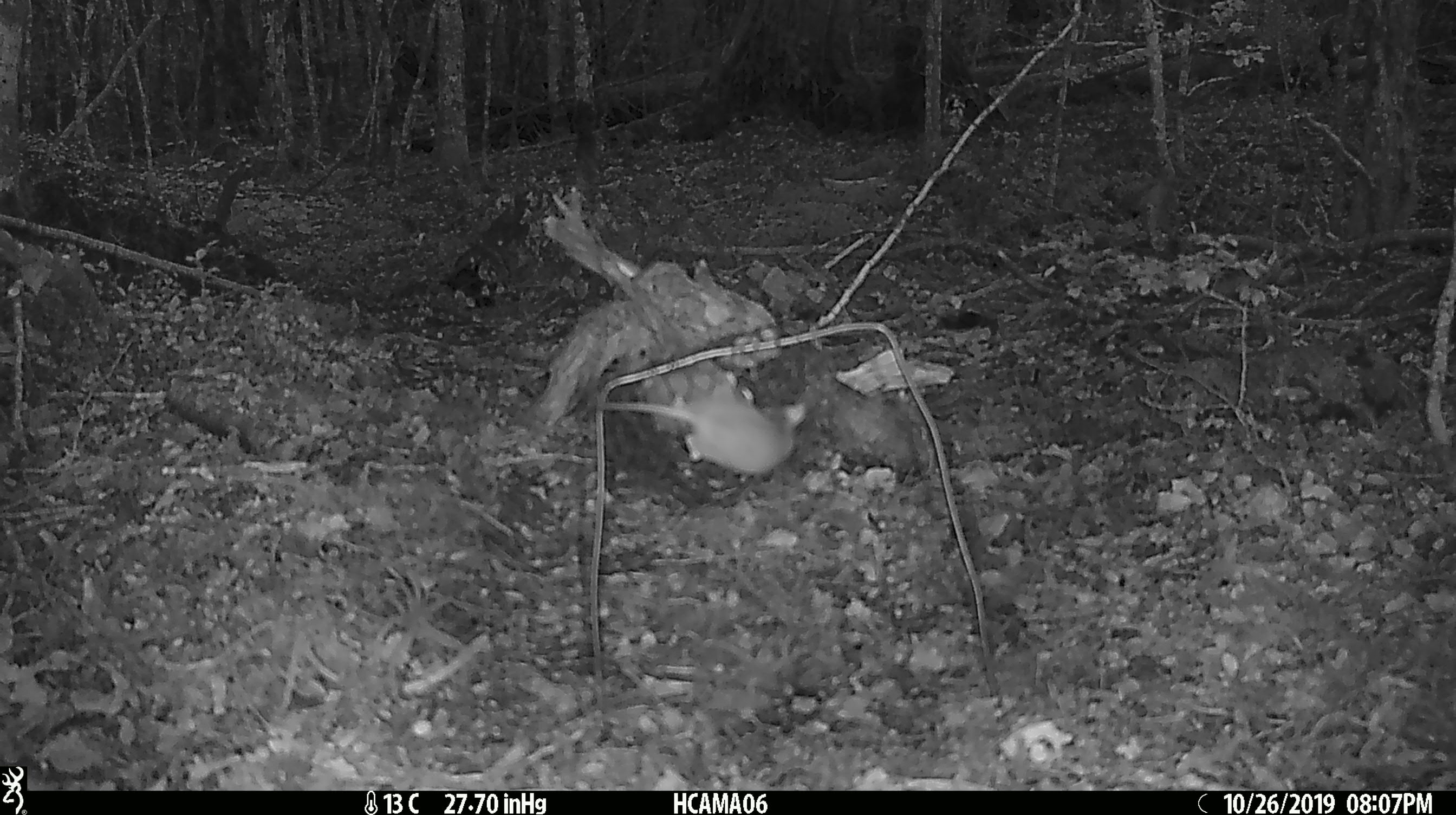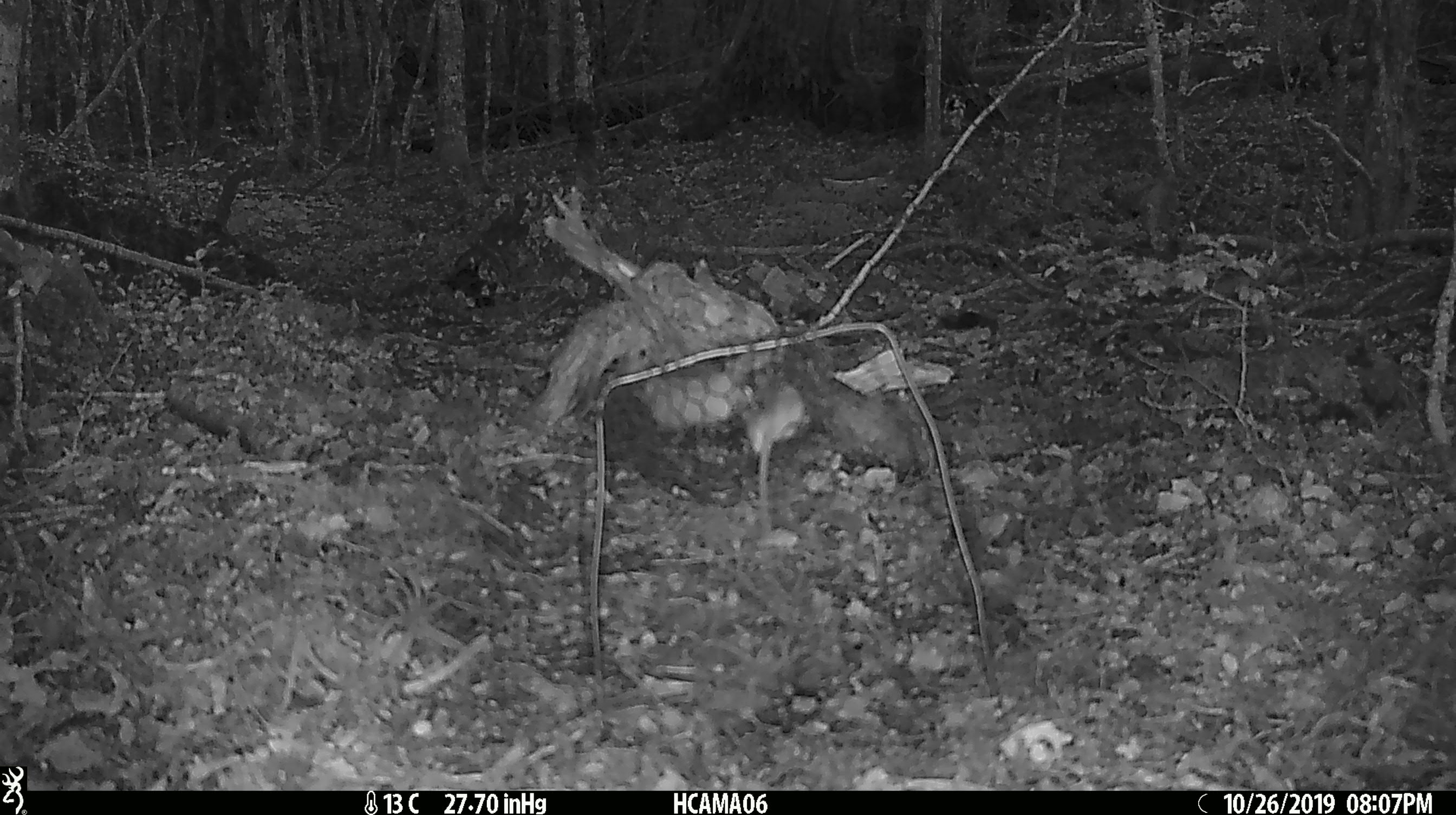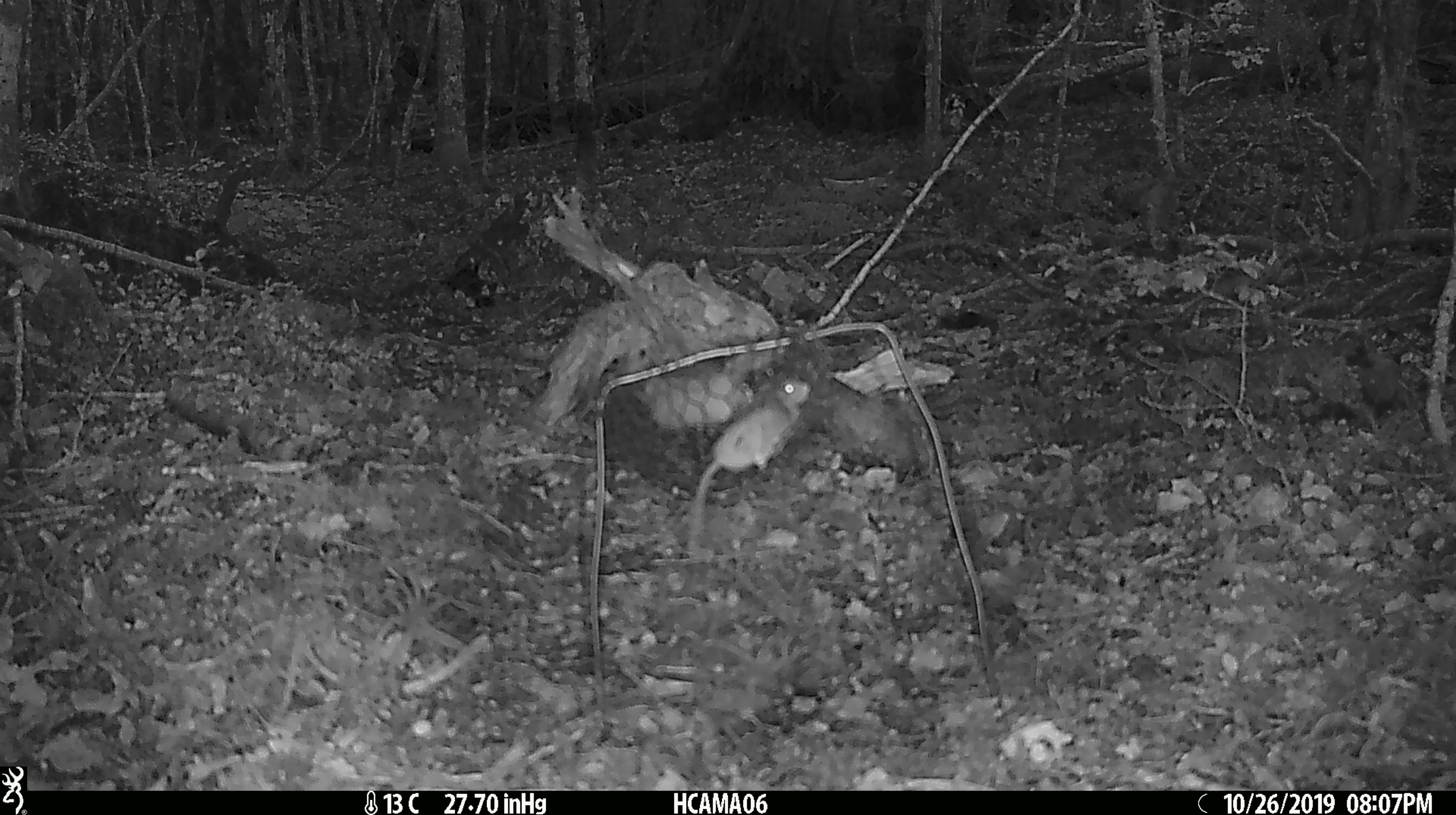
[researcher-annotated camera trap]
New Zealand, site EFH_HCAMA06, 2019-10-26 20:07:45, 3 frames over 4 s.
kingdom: Animalia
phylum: Chordata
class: Mammalia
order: Rodentia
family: Muridae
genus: Mus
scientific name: Mus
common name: mouse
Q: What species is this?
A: Mouse (Mus).